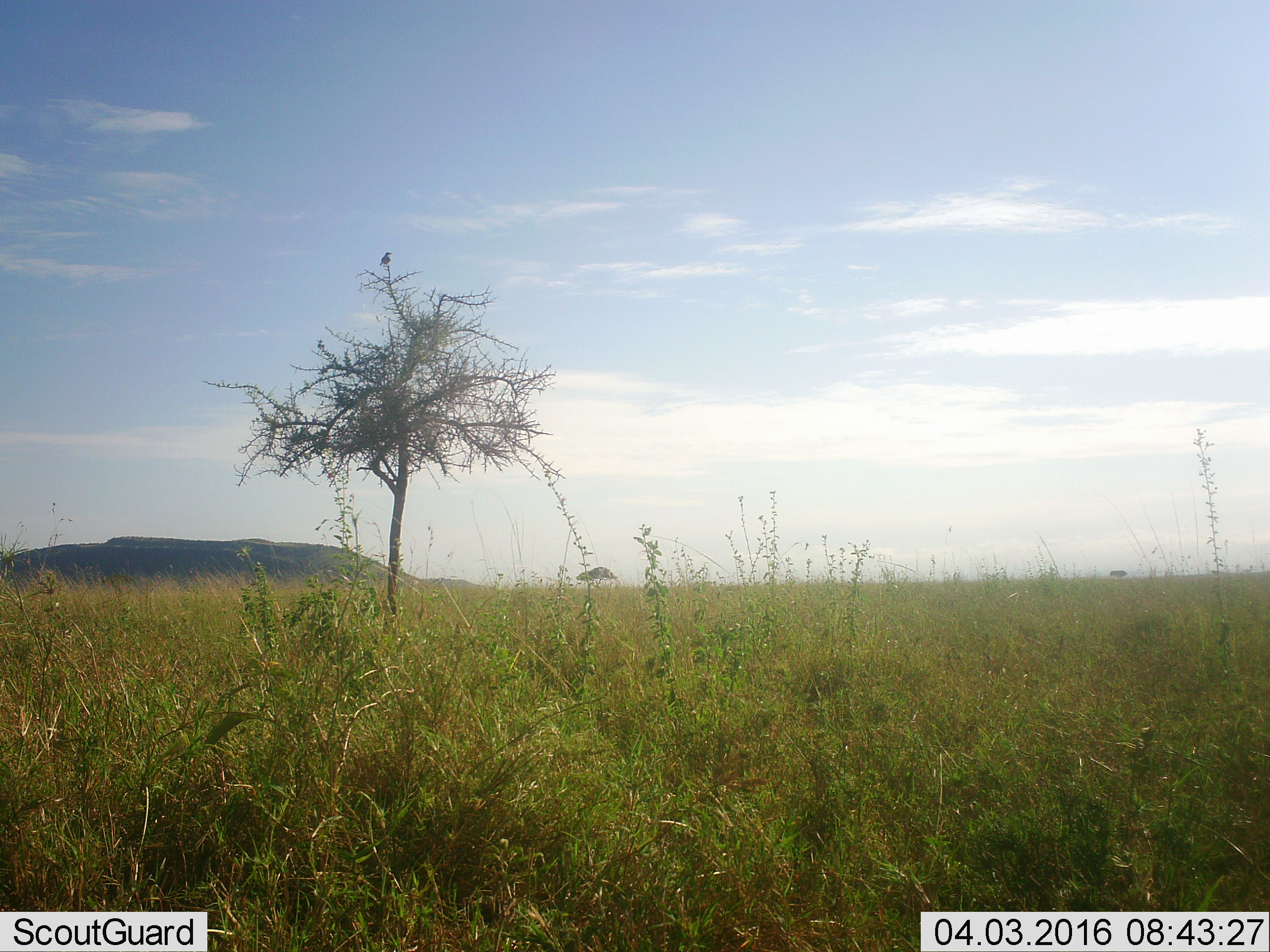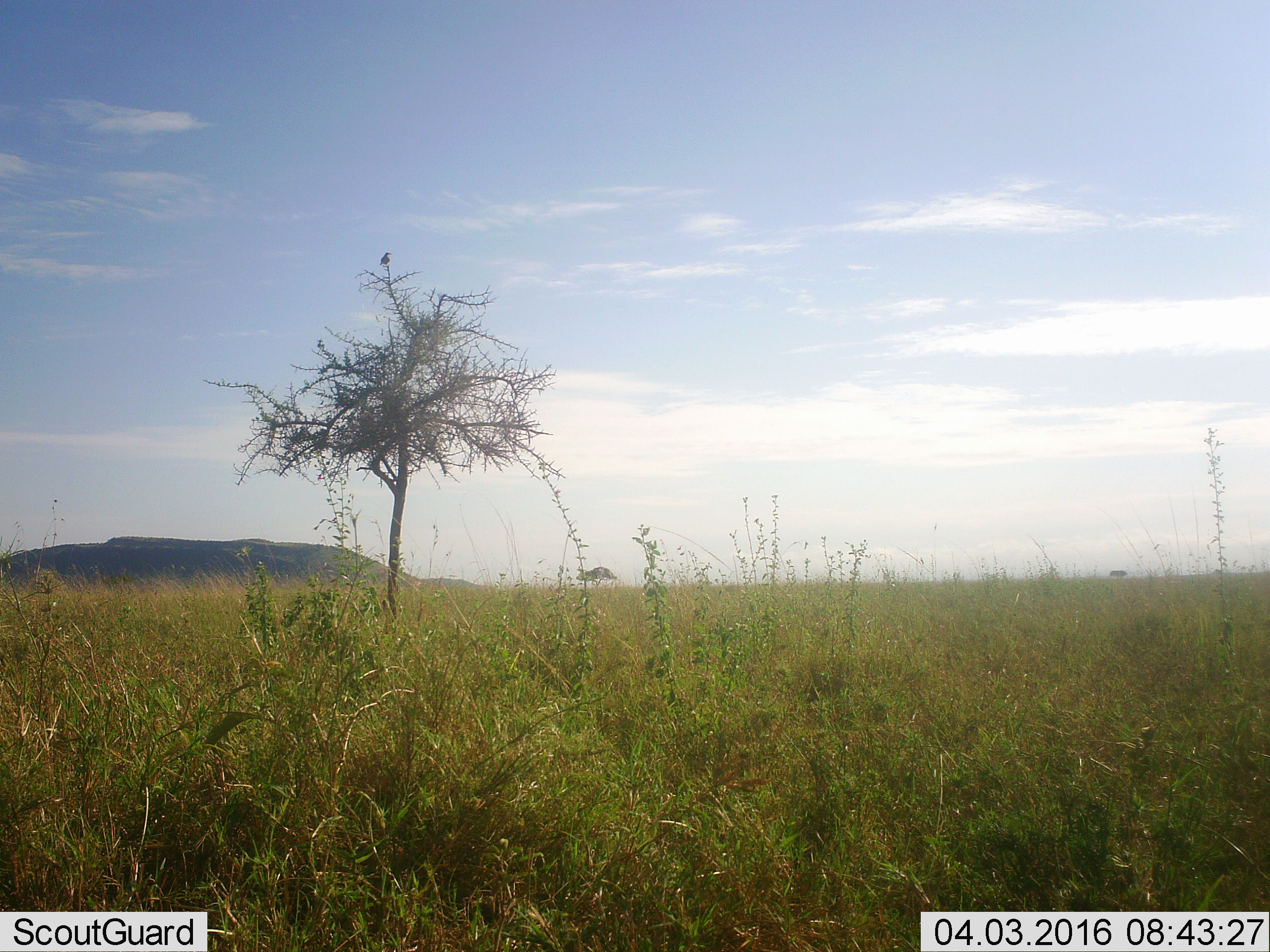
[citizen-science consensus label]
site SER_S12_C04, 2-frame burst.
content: unidentified animal